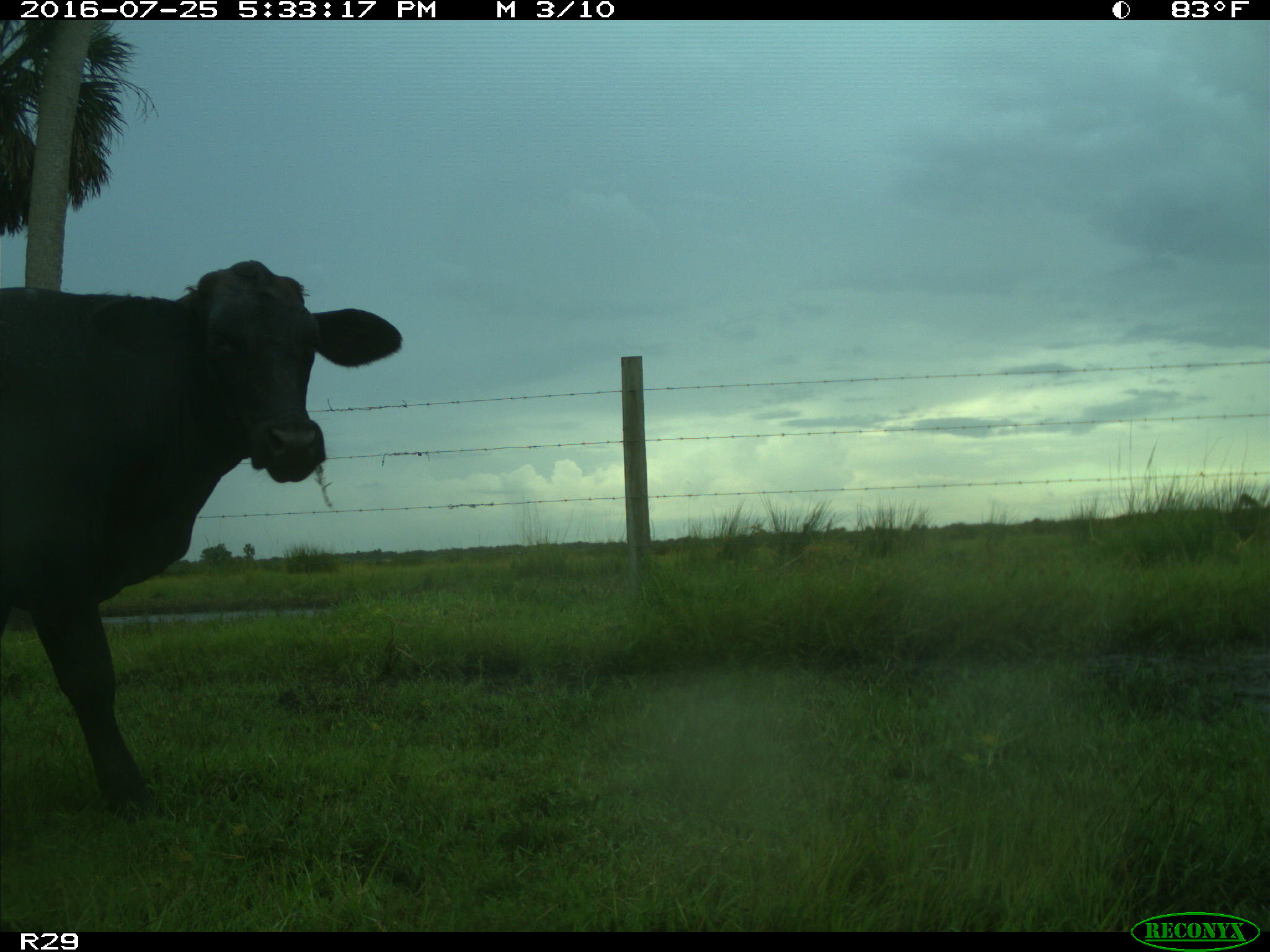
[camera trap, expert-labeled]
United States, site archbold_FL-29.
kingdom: Animalia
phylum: Chordata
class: Mammalia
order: Artiodactyla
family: Bovidae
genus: Bos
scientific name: Bos taurus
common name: domestic cow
Bos taurus (domestic cow).